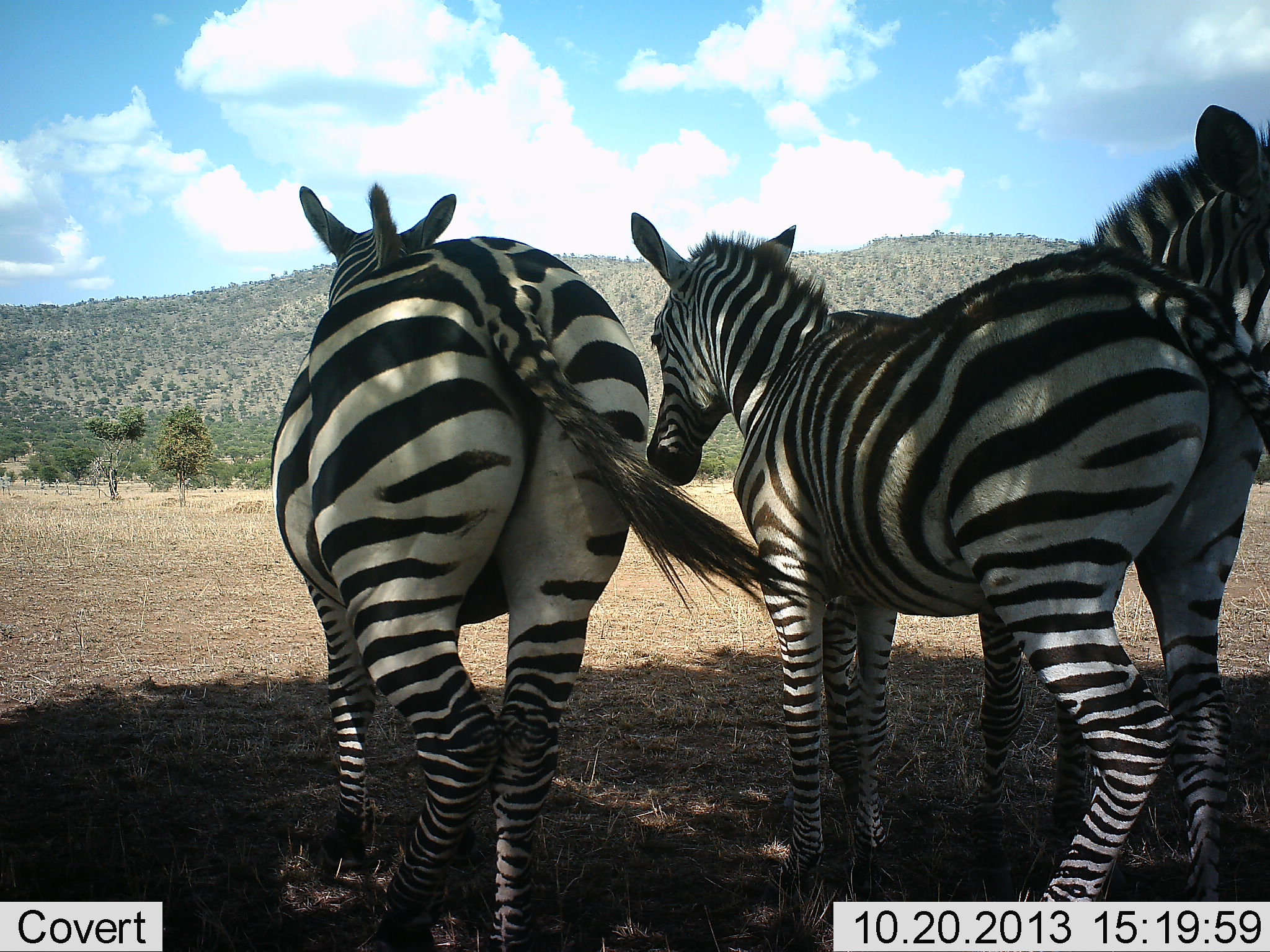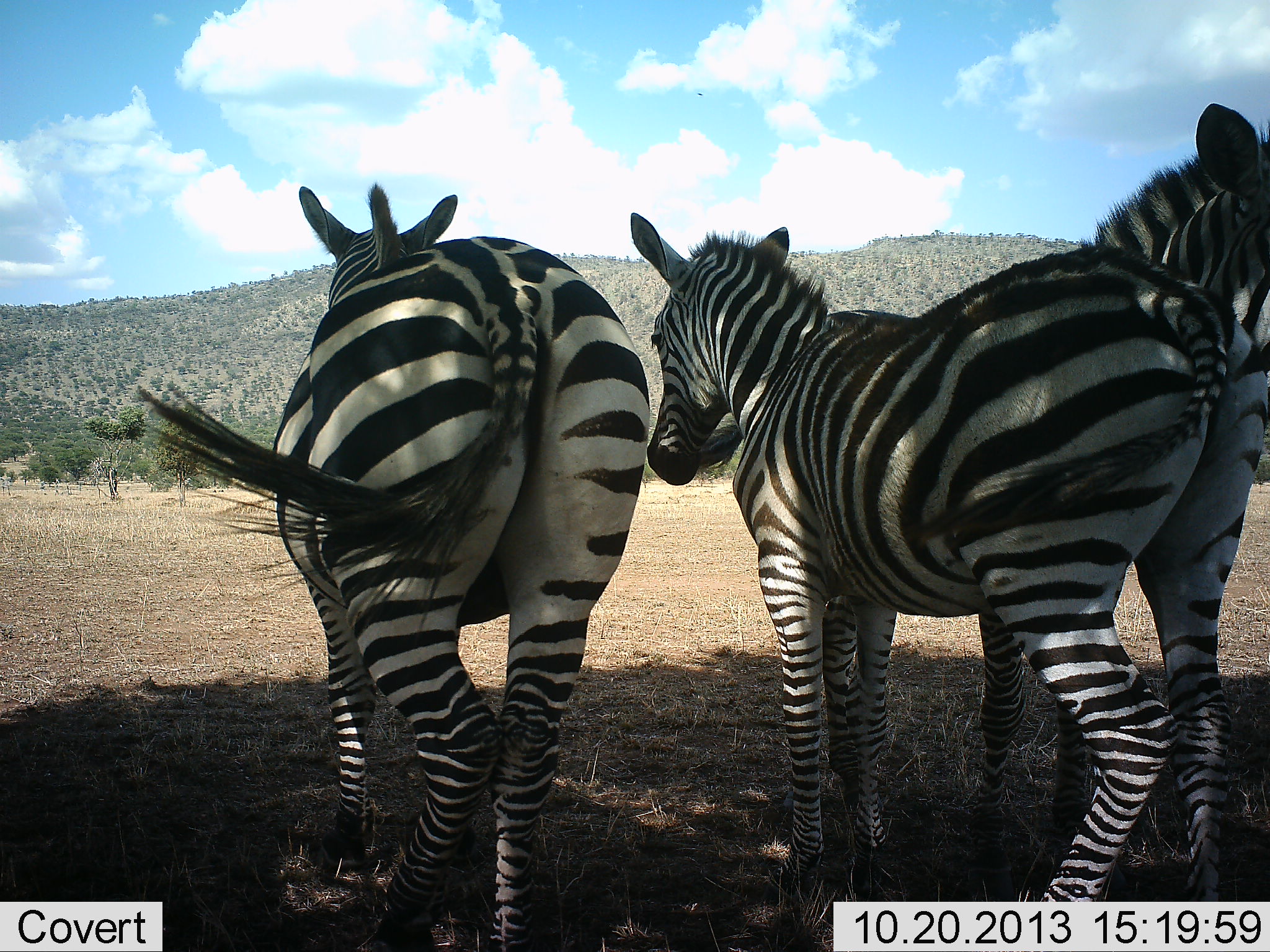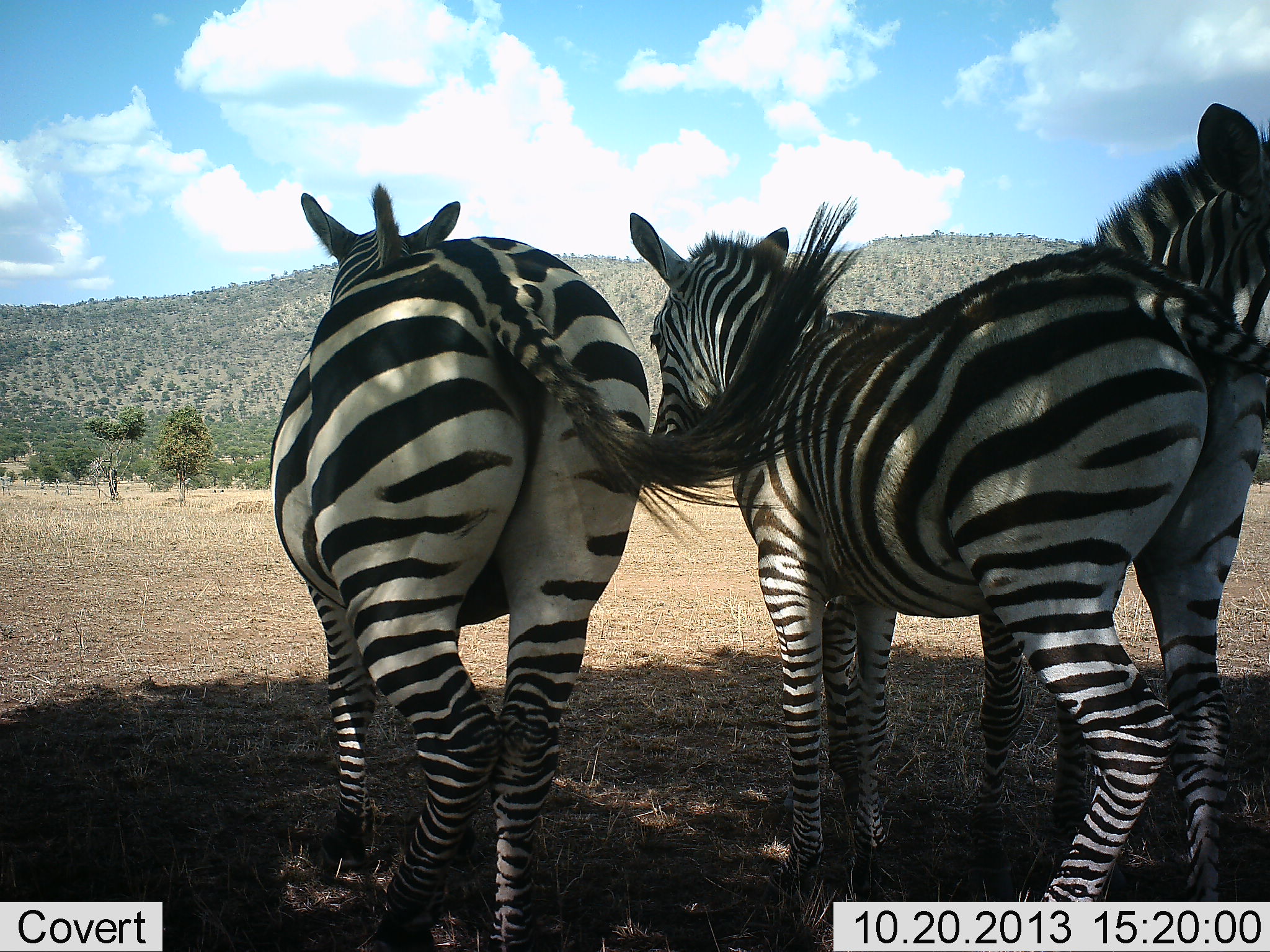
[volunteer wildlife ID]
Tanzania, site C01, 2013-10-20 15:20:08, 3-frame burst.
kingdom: Animalia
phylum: Chordata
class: Mammalia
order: Perissodactyla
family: Equidae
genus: Equus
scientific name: Equus quagga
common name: plains zebra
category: zebra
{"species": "zebra (plains zebra) (Equus quagga)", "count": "3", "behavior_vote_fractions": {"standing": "100%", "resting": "0%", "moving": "0%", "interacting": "20%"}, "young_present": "0%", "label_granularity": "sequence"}